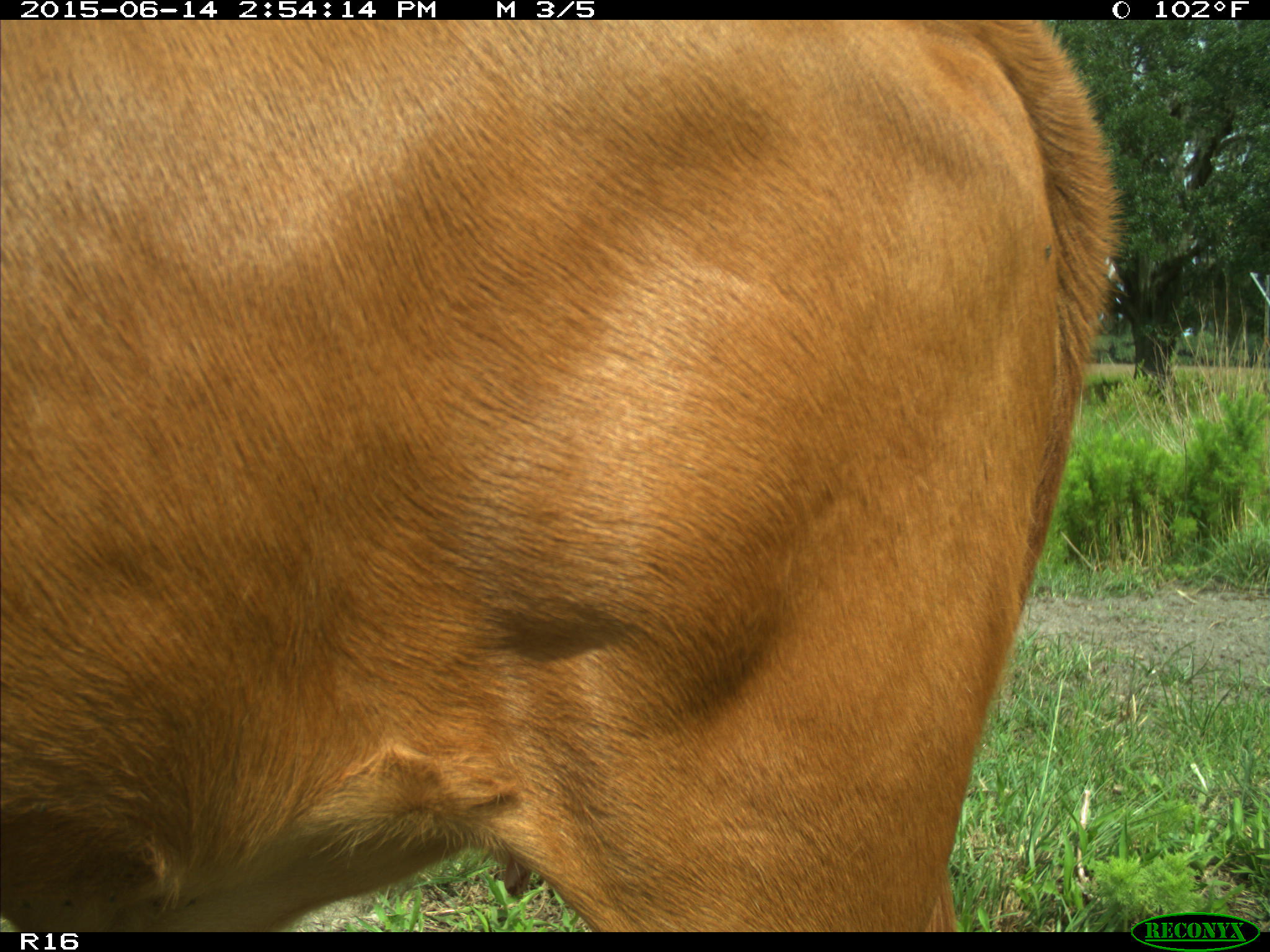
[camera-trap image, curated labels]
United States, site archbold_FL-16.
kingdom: Animalia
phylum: Chordata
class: Mammalia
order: Artiodactyla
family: Bovidae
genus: Bos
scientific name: Bos taurus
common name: domestic cow